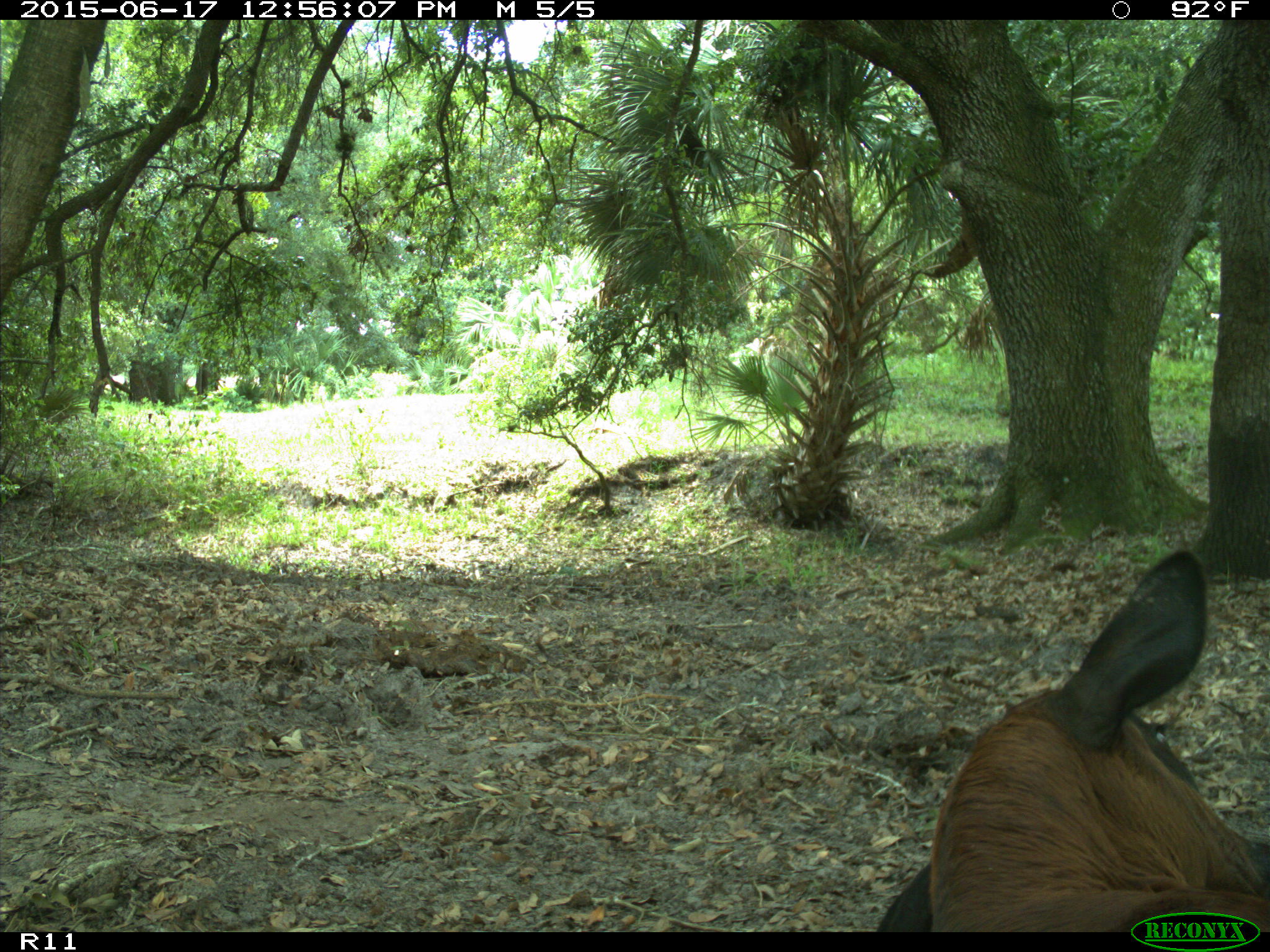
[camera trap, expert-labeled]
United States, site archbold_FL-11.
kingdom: Animalia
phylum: Chordata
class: Mammalia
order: Artiodactyla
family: Bovidae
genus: Bos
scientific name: Bos taurus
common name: domestic cow